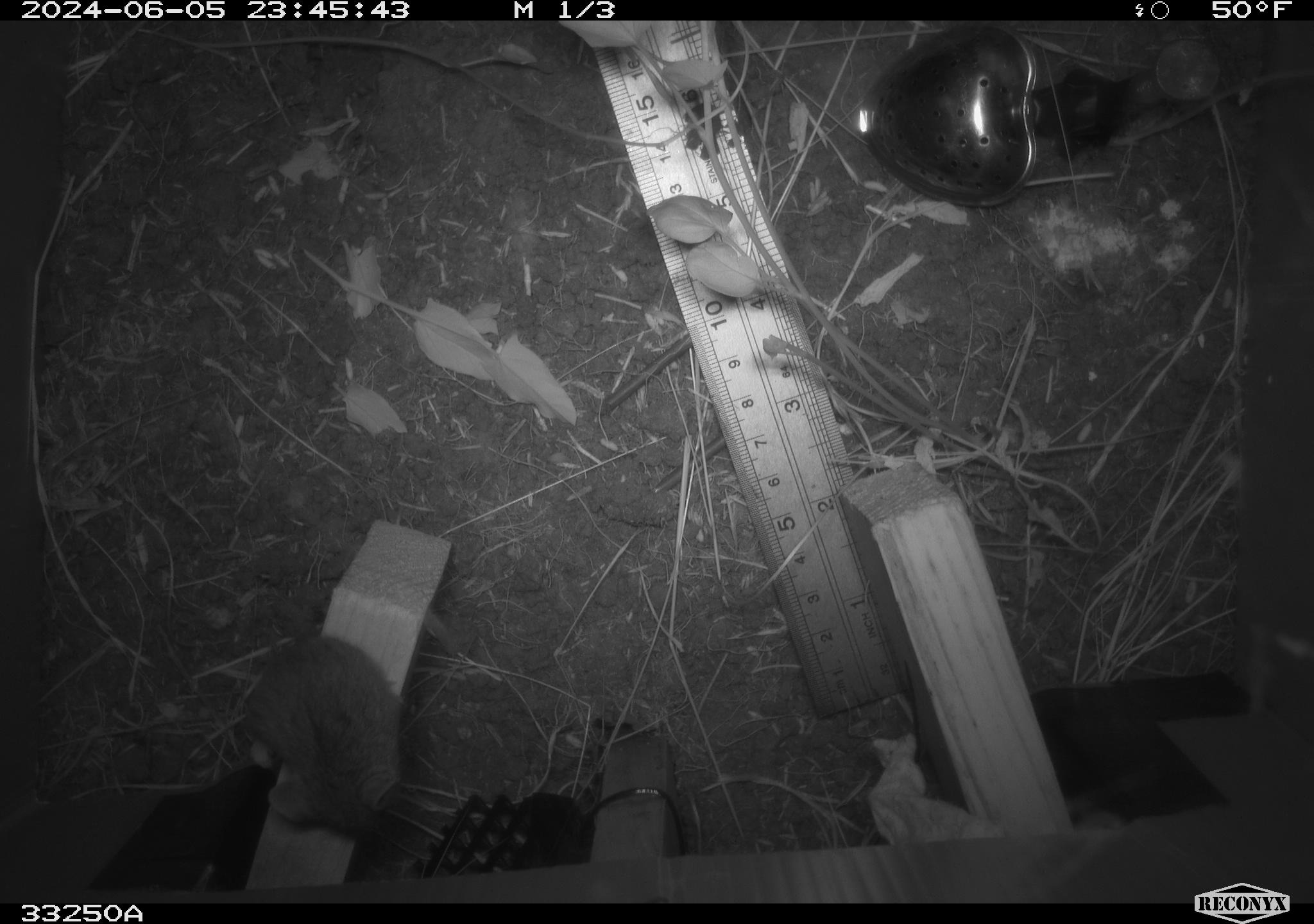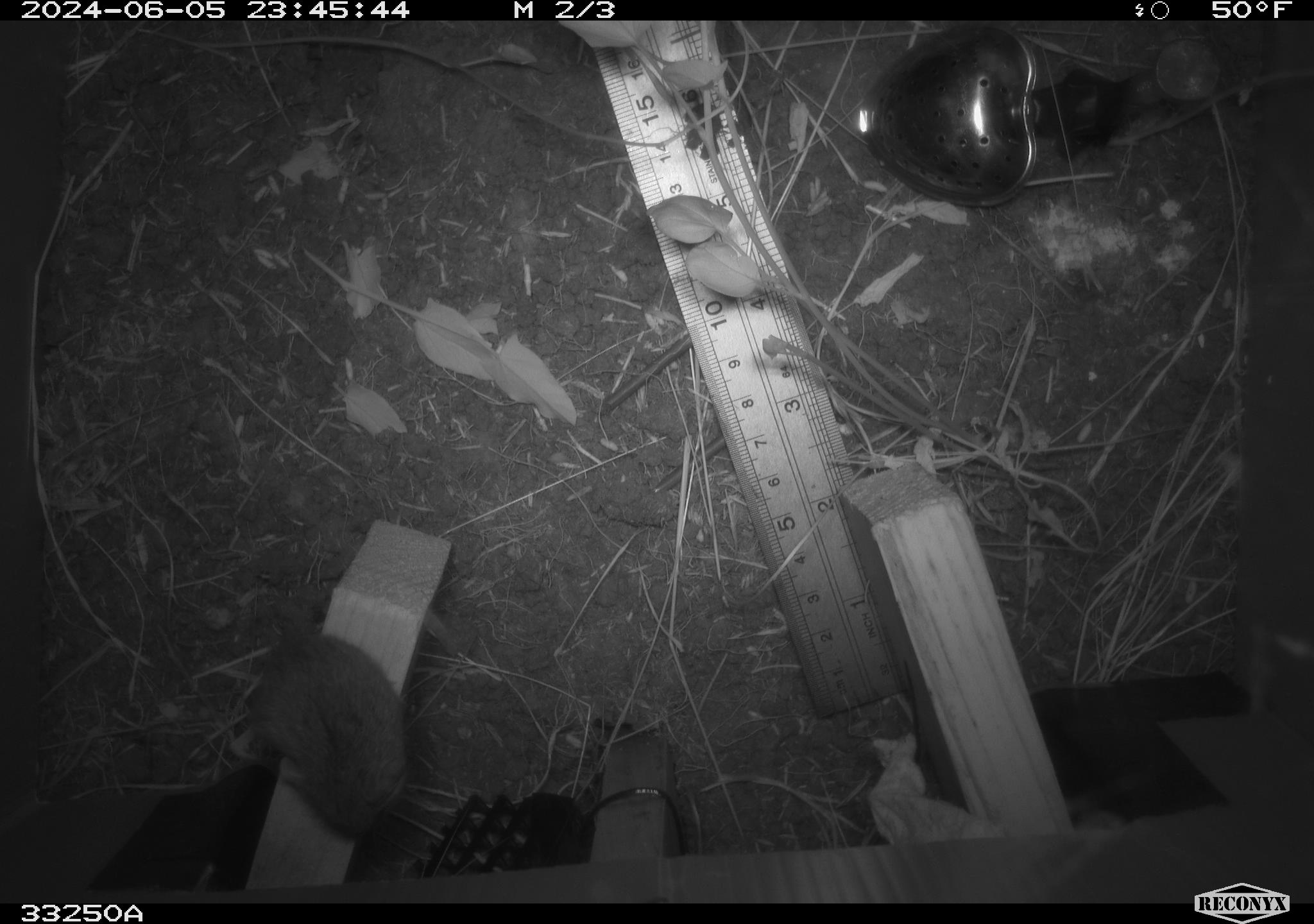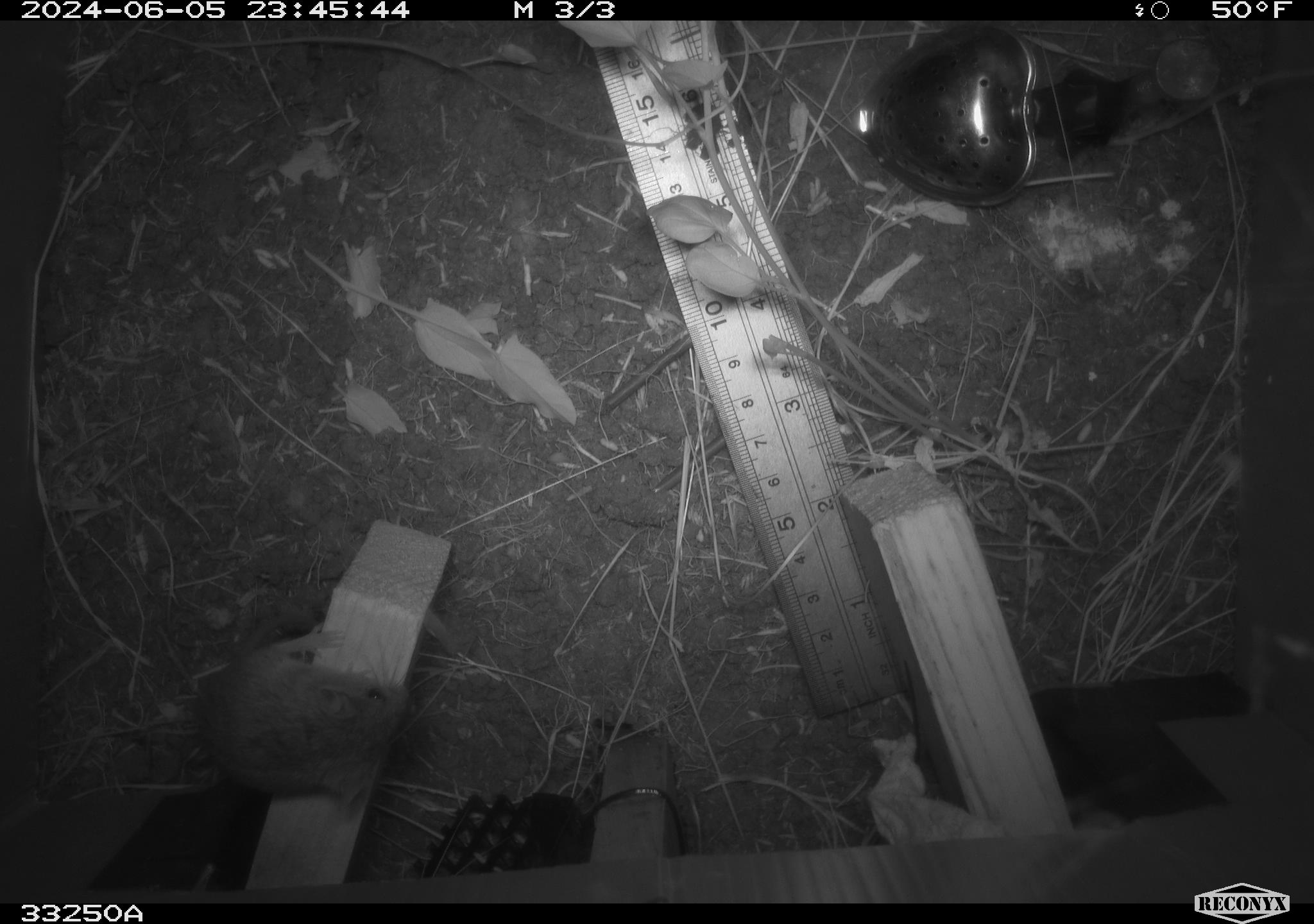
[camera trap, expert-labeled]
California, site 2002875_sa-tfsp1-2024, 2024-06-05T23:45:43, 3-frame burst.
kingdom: Animalia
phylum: Chordata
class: Mammalia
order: Rodentia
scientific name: Rodentia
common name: mouse species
Mouse species (Rodentia).